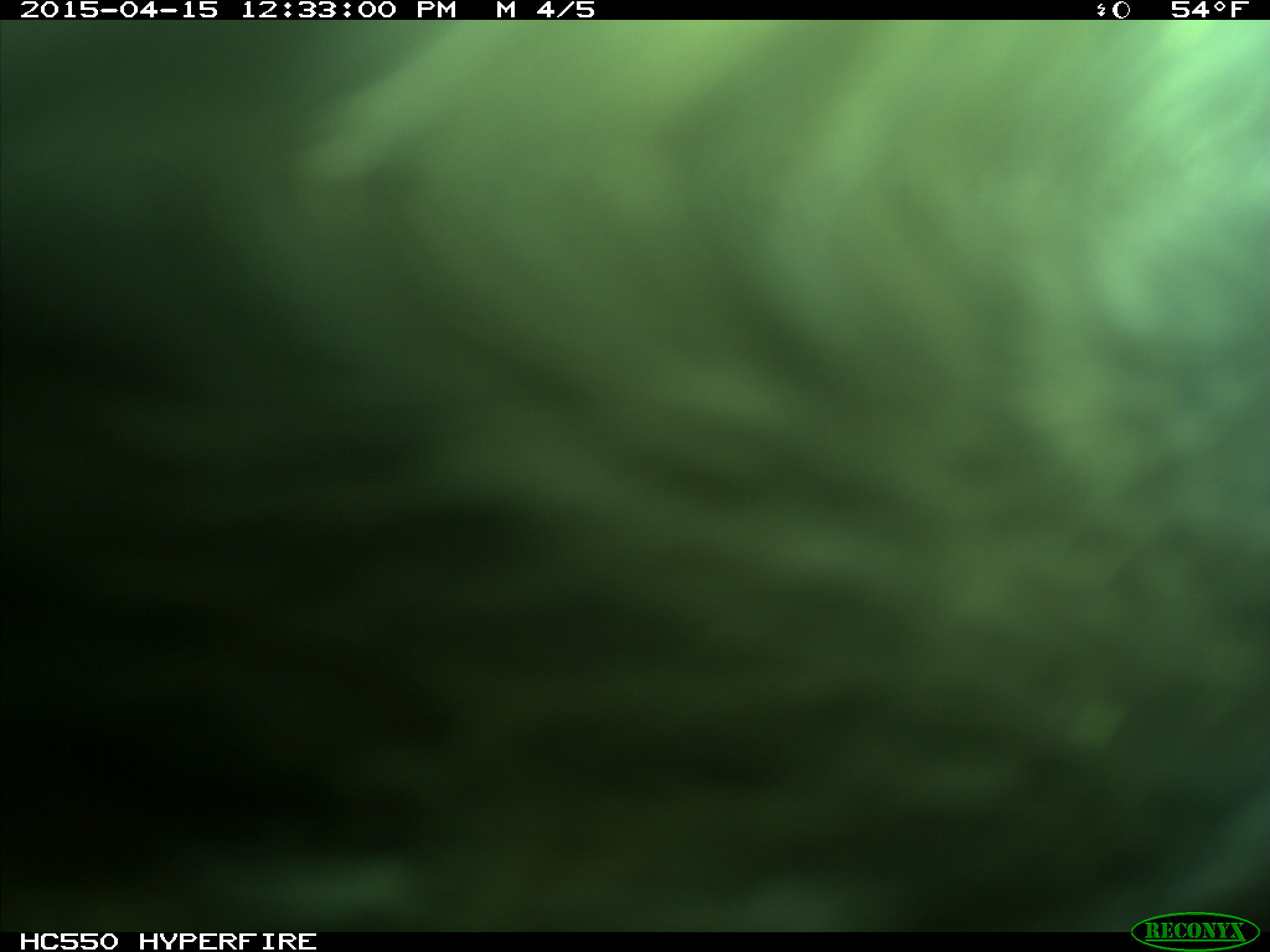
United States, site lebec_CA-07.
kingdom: Animalia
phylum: Chordata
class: Mammalia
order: Artiodactyla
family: Bovidae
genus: Bos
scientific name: Bos taurus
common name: domestic cow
Bos taurus (domestic cow).